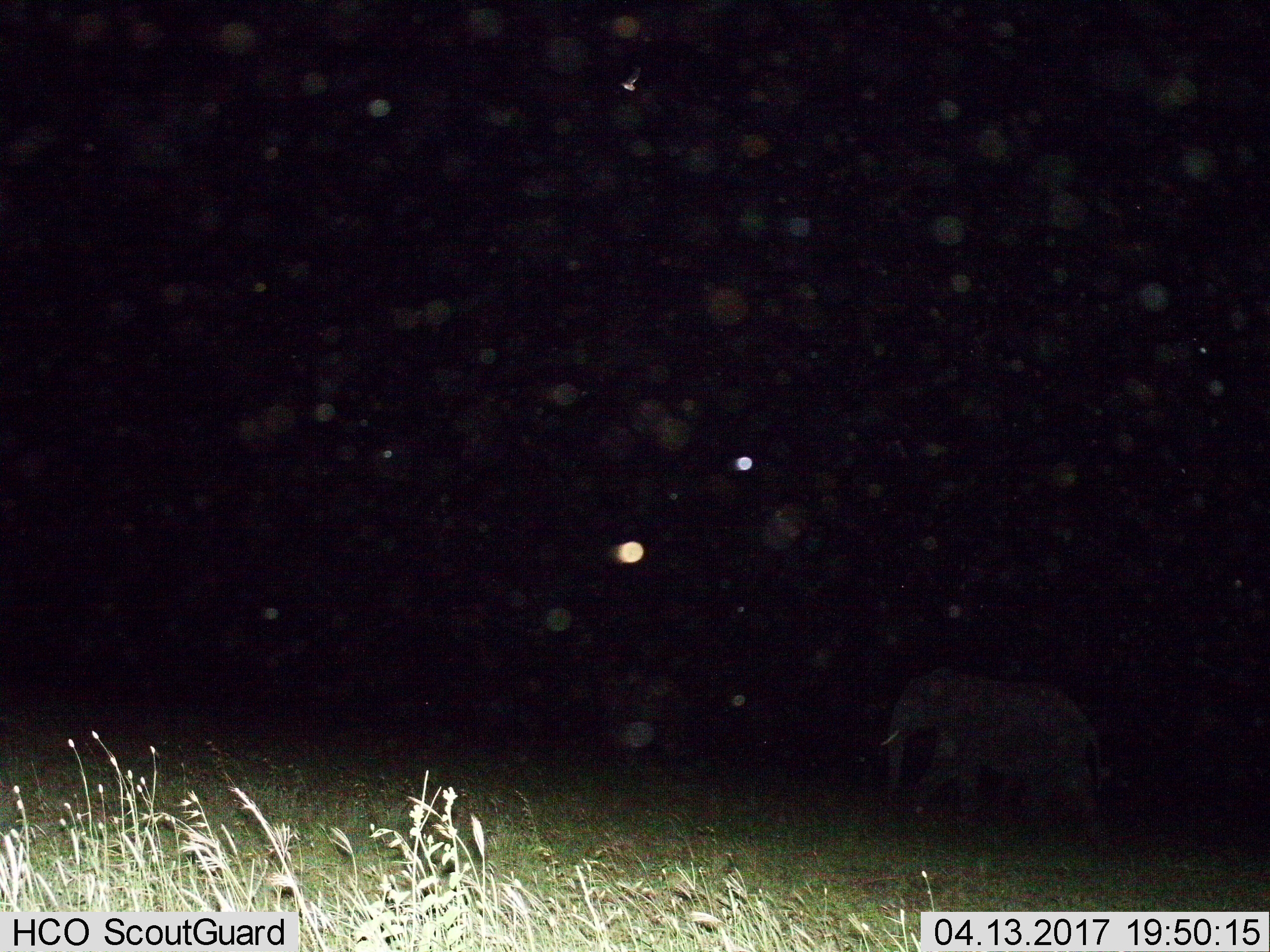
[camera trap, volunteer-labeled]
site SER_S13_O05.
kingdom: Animalia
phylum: Chordata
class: Mammalia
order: Proboscidea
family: Elephantidae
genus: Loxodonta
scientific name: Loxodonta africana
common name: african bush elephant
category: elephant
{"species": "elephant (african bush elephant) (Loxodonta africana)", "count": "1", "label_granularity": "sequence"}